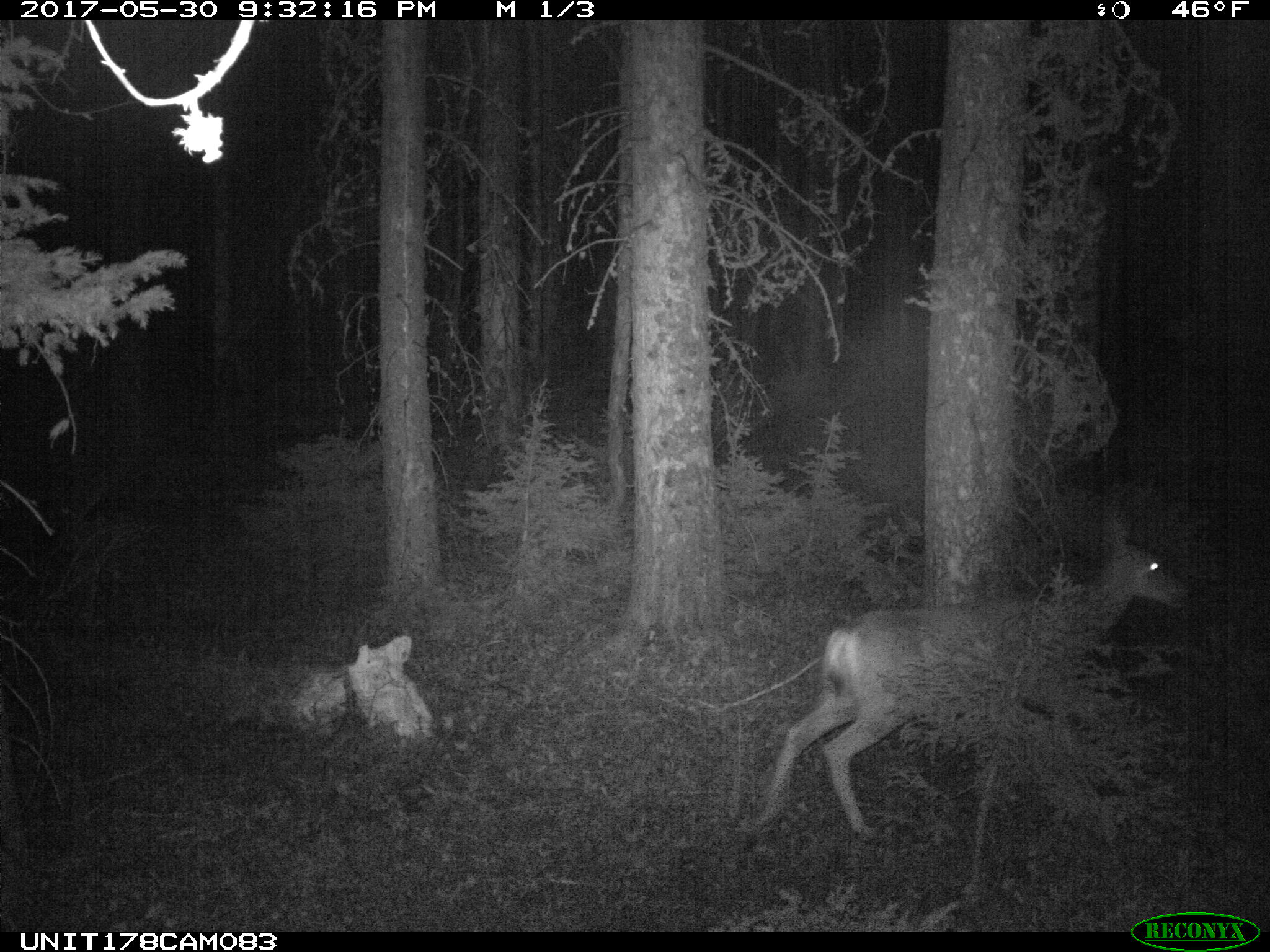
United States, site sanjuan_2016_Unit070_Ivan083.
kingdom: Animalia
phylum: Chordata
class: Mammalia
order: Artiodactyla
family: Cervidae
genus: Odocoileus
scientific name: Odocoileus hemionus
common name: mule deer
Odocoileus hemionus (mule deer).